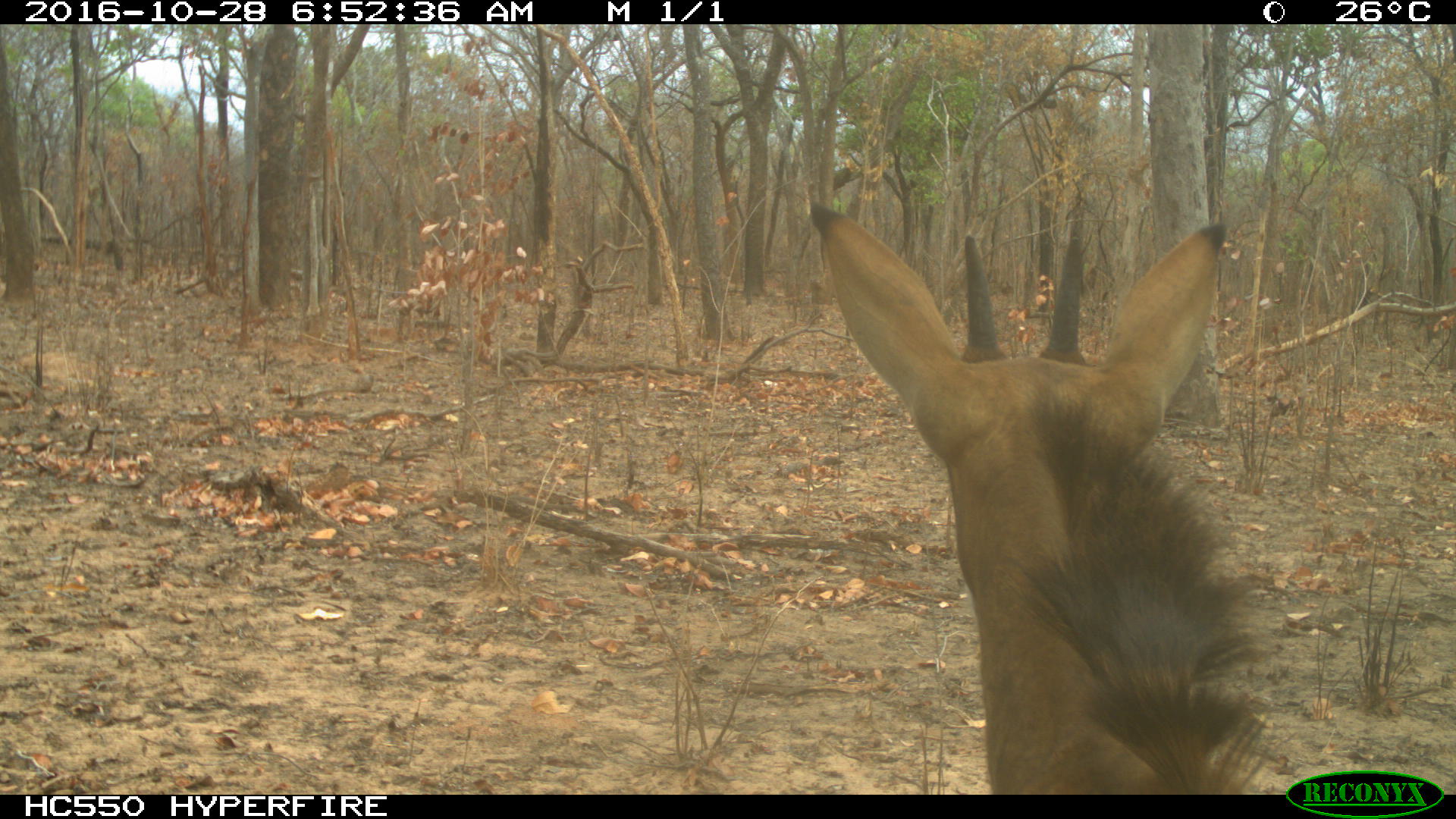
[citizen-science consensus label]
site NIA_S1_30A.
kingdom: Animalia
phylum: Chordata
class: Mammalia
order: Artiodactyla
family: Bovidae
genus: Hippotragus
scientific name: Hippotragus niger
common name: sable antelope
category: sable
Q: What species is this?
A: Sable (sable antelope) (Hippotragus niger).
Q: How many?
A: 1.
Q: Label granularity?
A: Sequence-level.